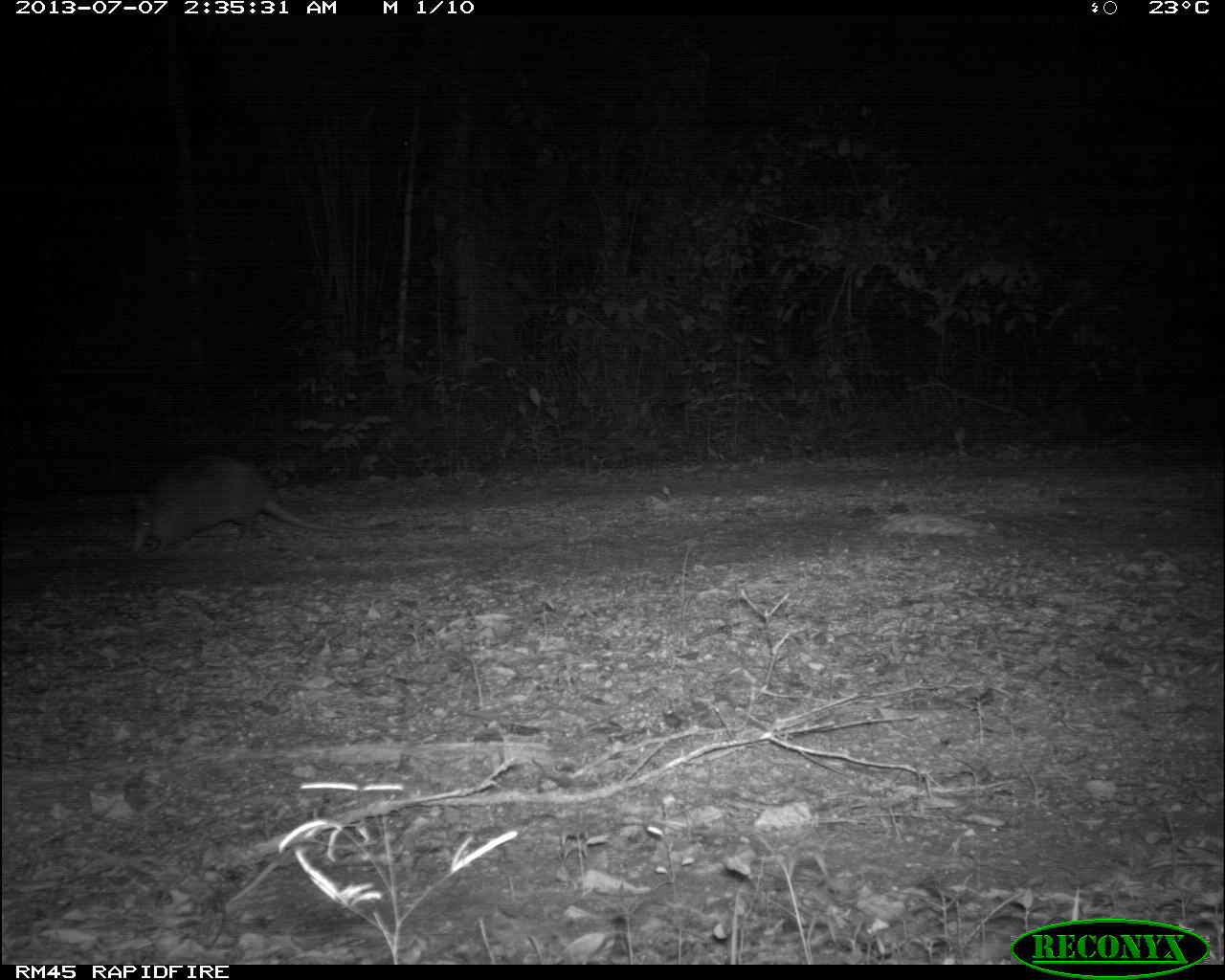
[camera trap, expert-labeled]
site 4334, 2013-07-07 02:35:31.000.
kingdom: Animalia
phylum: Chordata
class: Mammalia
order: Cingulata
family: Dasypodidae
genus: Dasypus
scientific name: Dasypus novemcinctus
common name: nine-banded armadillo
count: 1